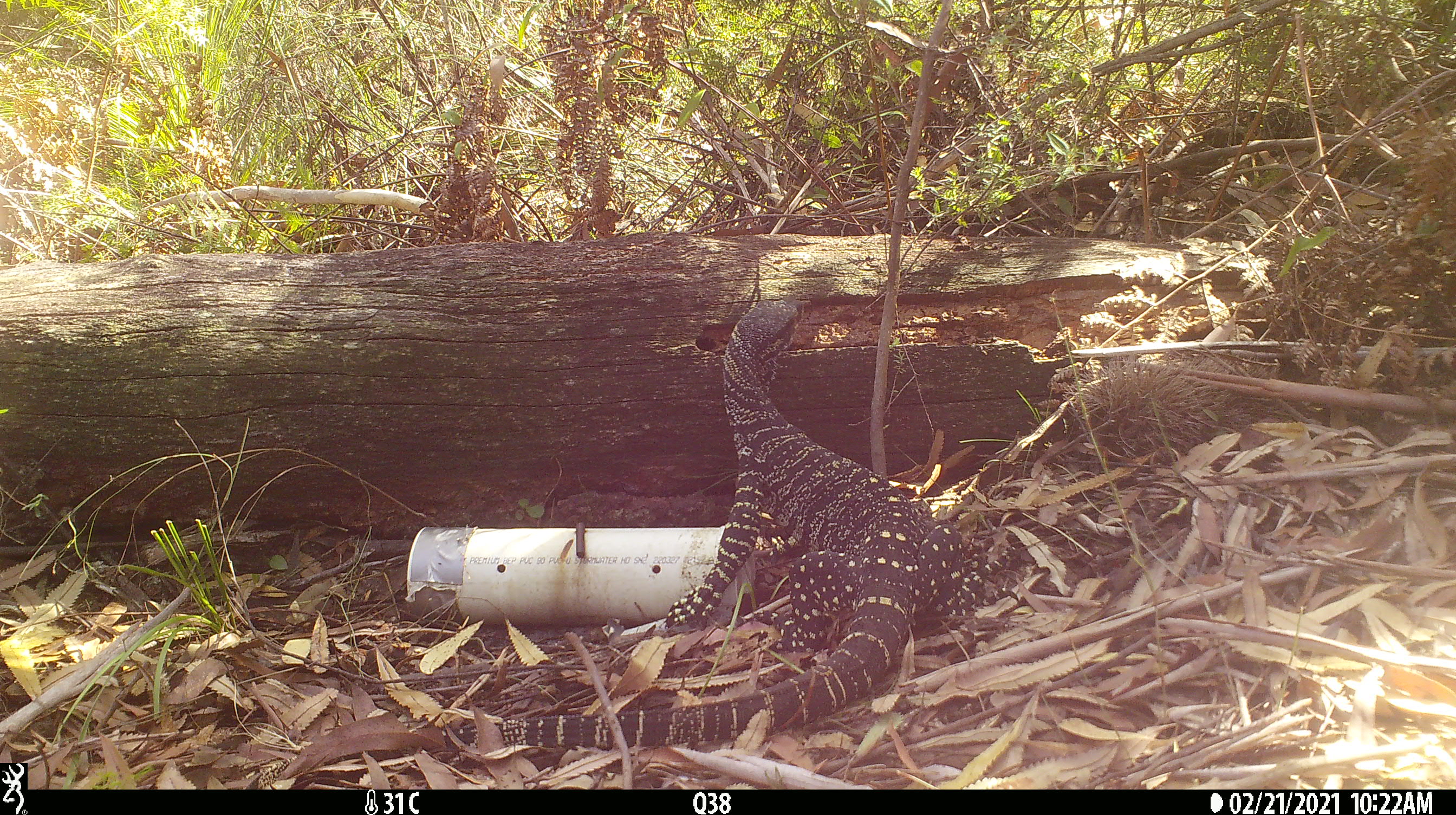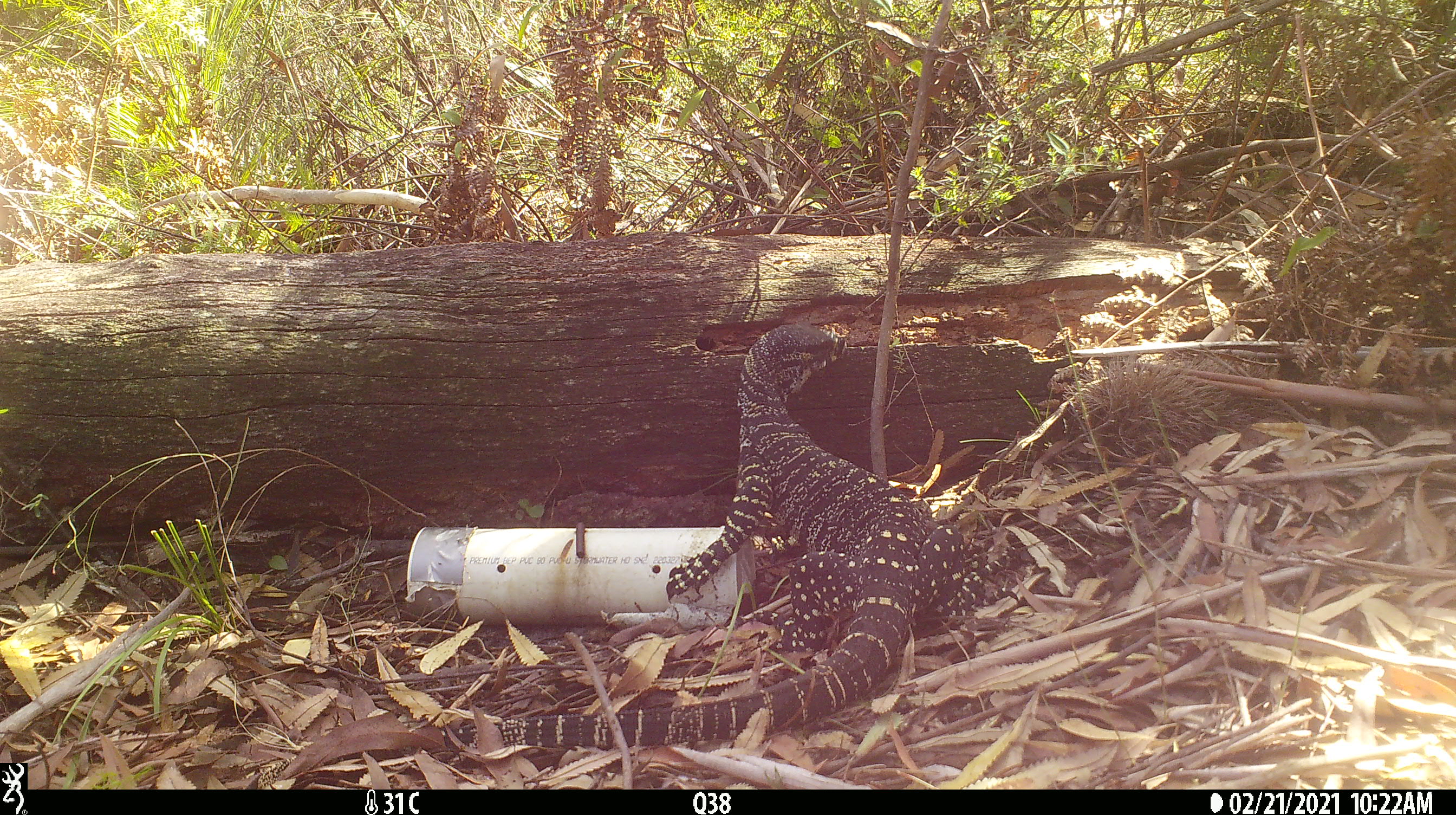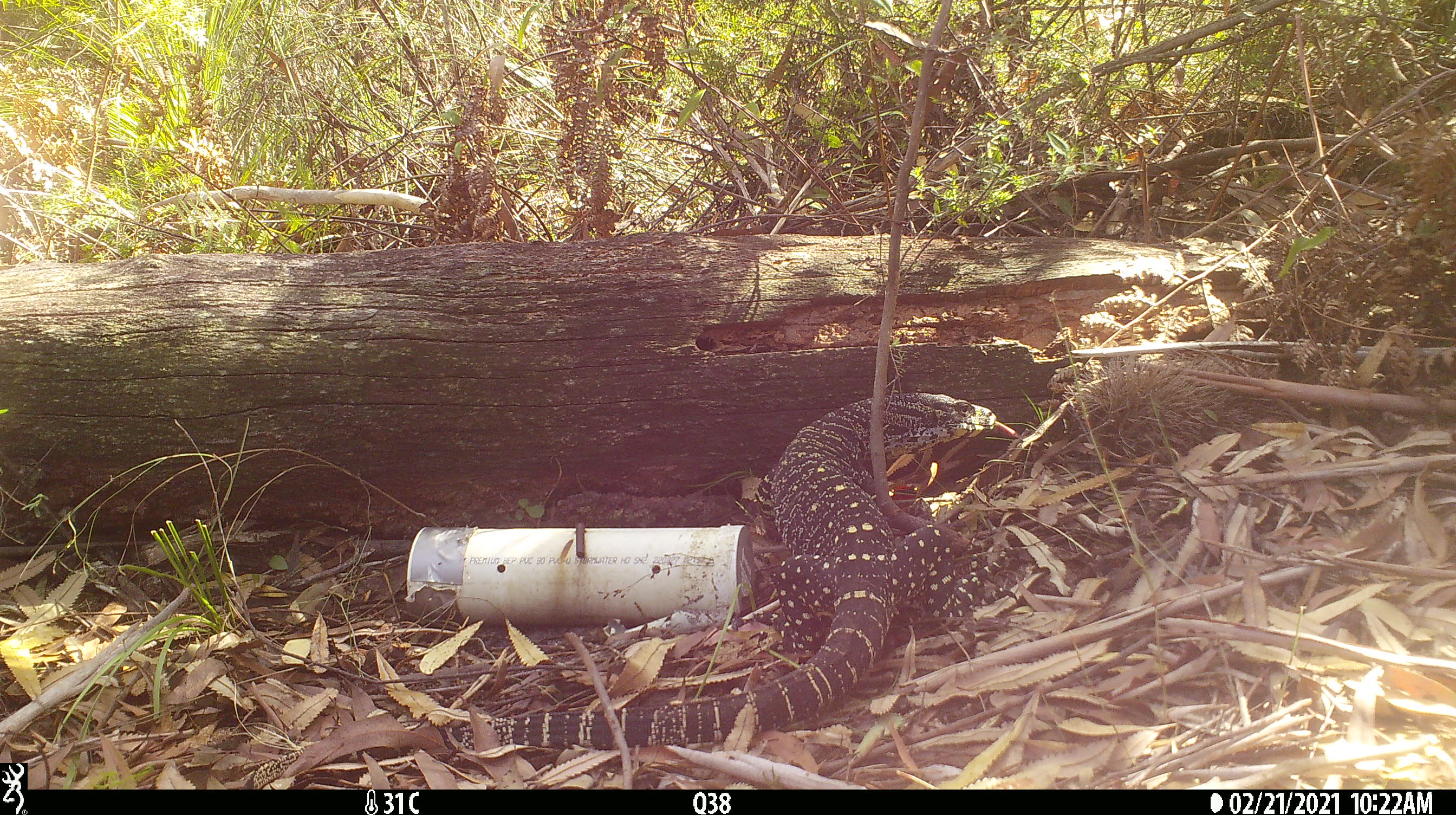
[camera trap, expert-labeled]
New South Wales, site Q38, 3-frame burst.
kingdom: Animalia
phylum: Chordata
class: Reptilia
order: Squamata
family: Varanidae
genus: Varanus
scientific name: Varanus varius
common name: lace monitor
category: goanna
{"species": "goanna (lace monitor) (Varanus varius)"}